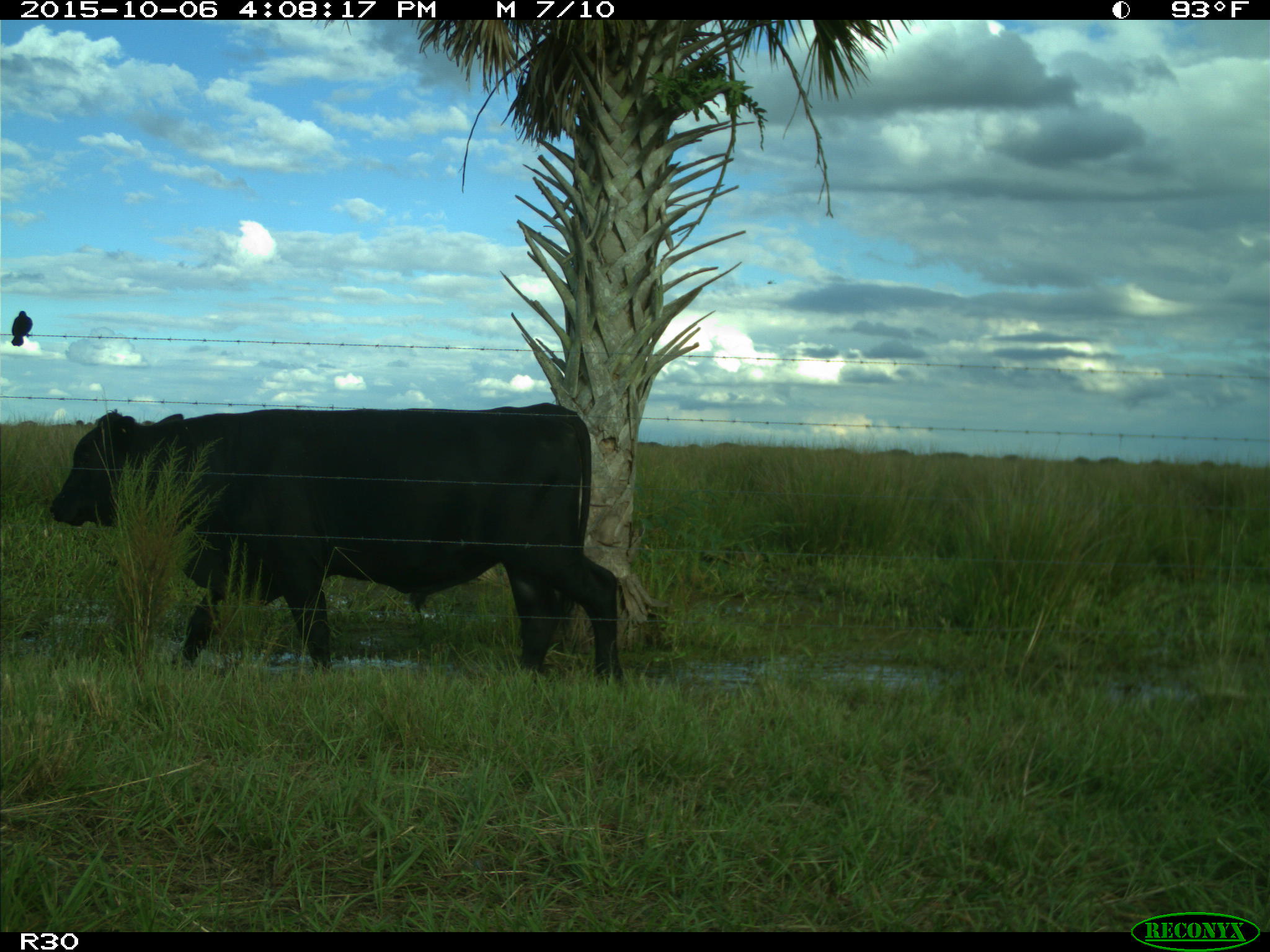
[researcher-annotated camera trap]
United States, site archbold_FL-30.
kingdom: Animalia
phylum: Chordata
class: Mammalia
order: Artiodactyla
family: Bovidae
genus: Bos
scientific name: Bos taurus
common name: domestic cow